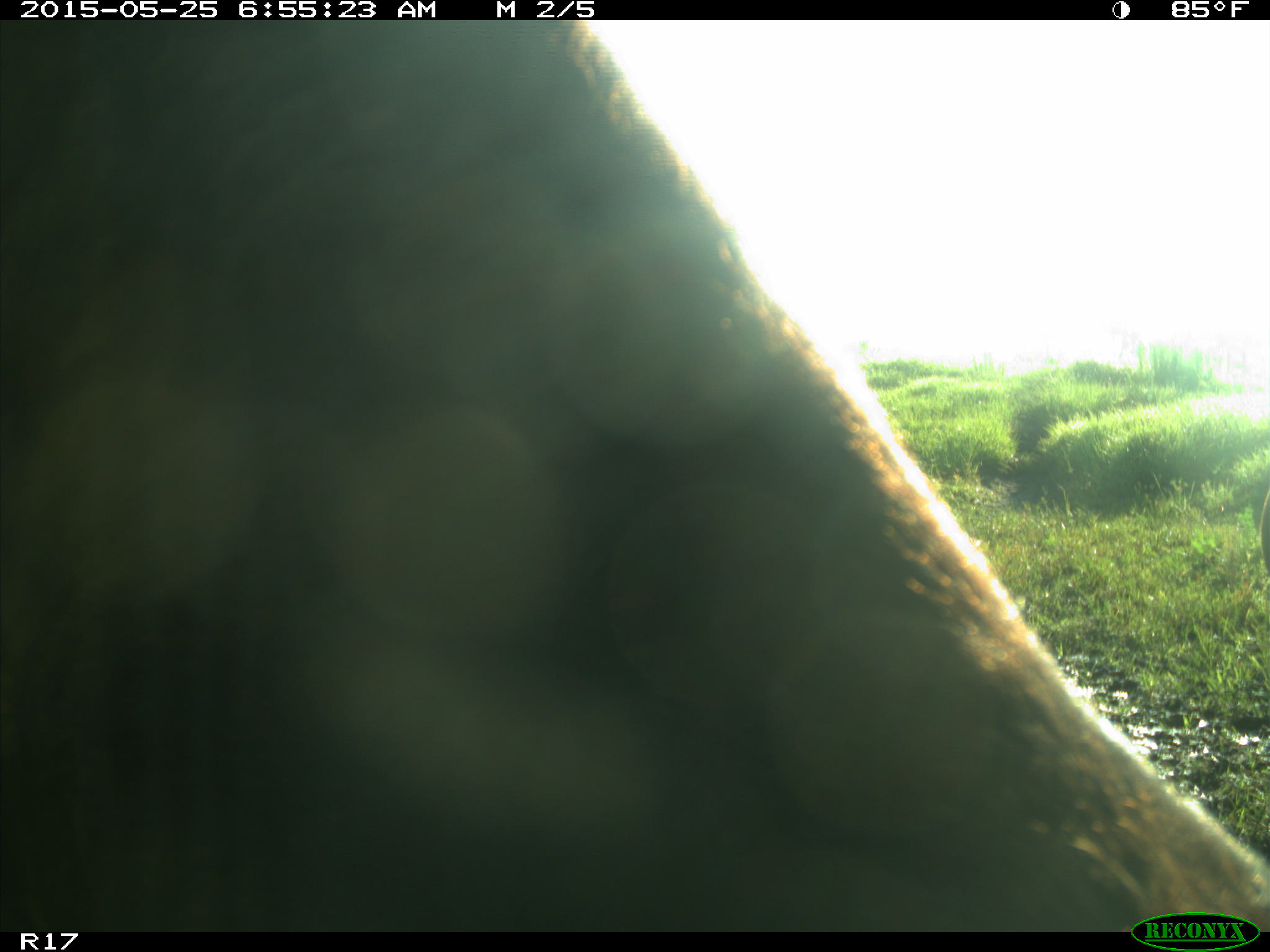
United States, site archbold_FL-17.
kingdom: Animalia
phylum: Chordata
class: Mammalia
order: Artiodactyla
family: Bovidae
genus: Bos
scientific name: Bos taurus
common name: domestic cow